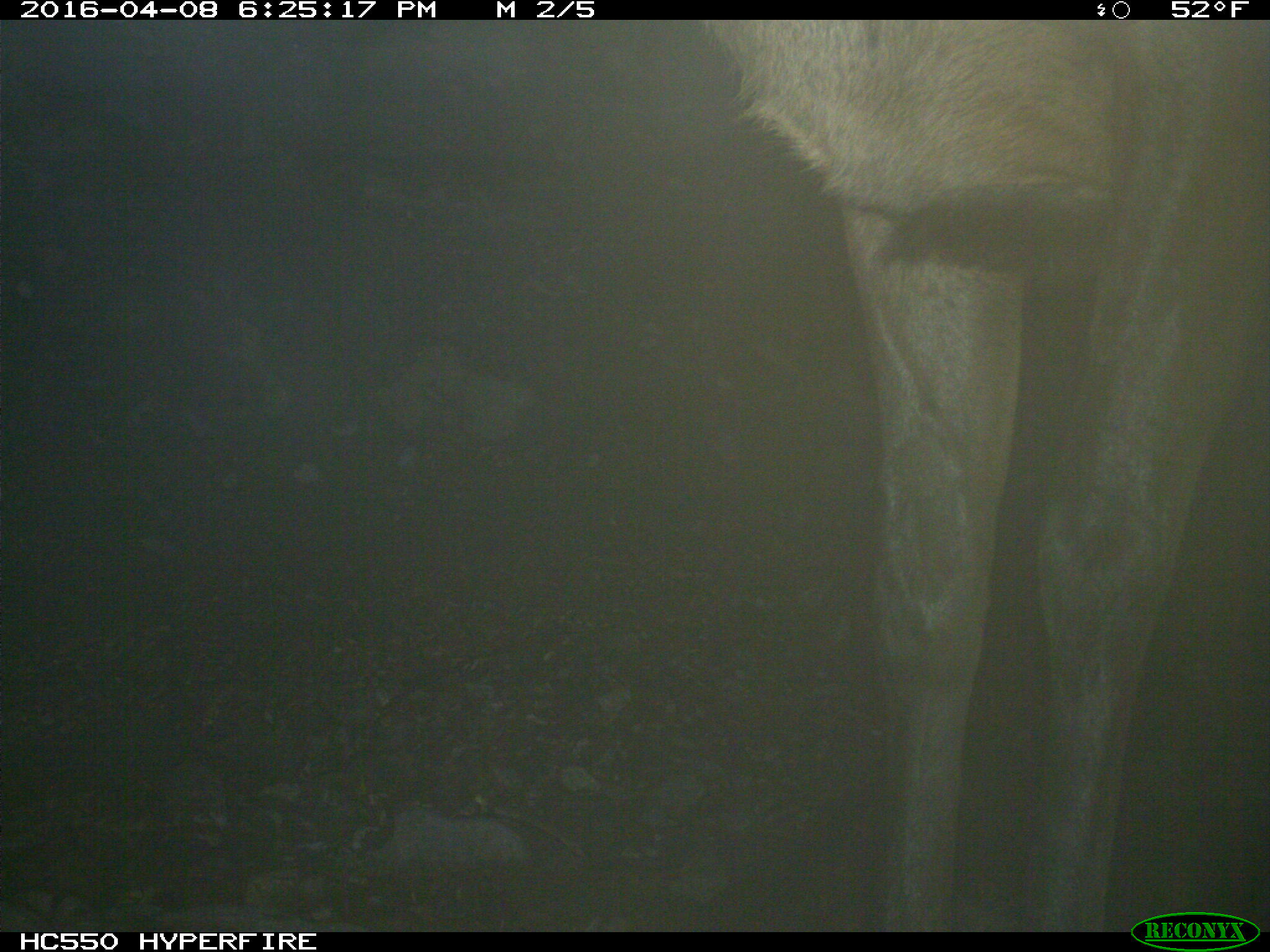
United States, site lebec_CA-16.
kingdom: Animalia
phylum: Chordata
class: Mammalia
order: Artiodactyla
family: Cervidae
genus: Cervus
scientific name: Cervus canadensis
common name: elk